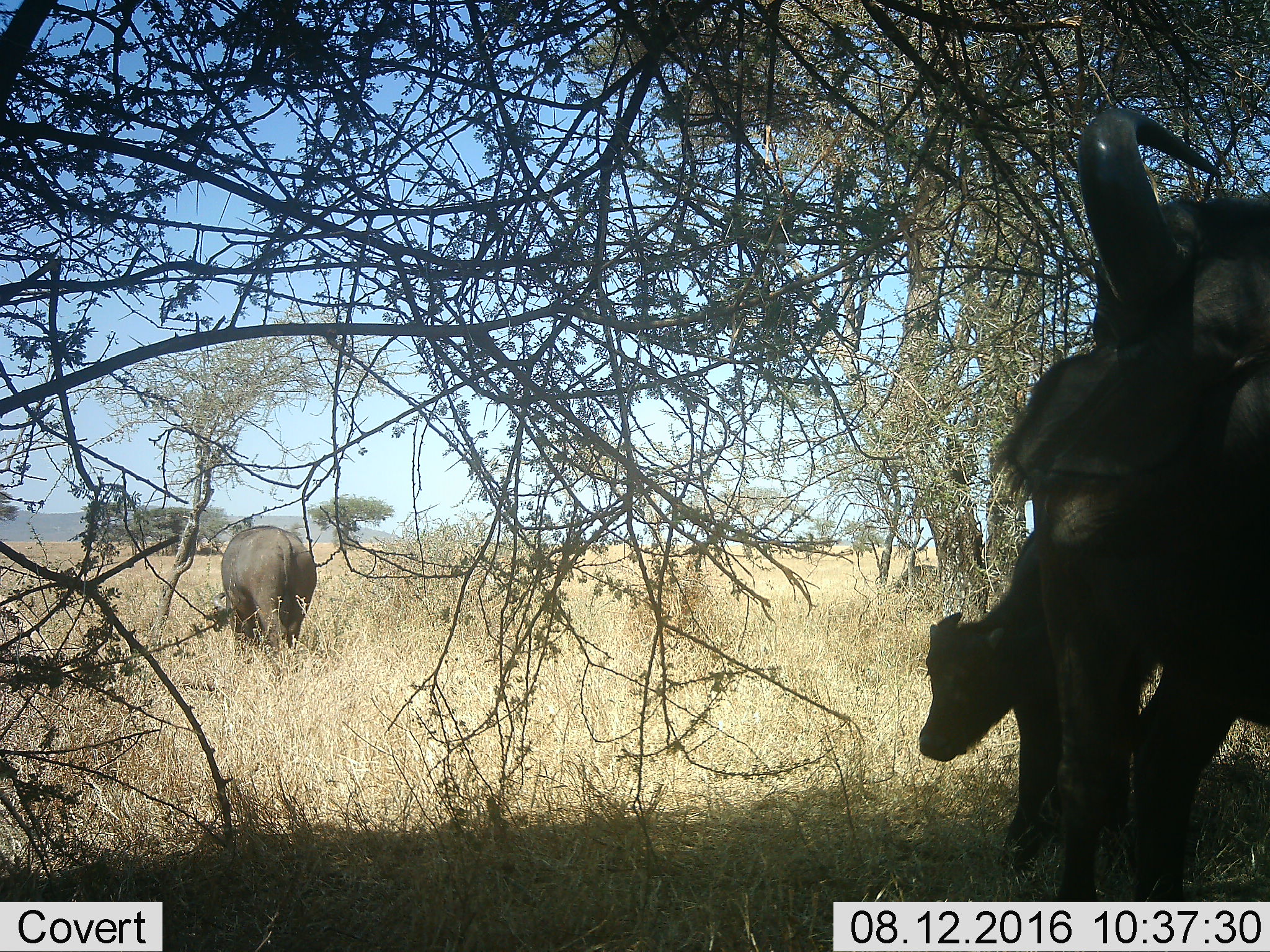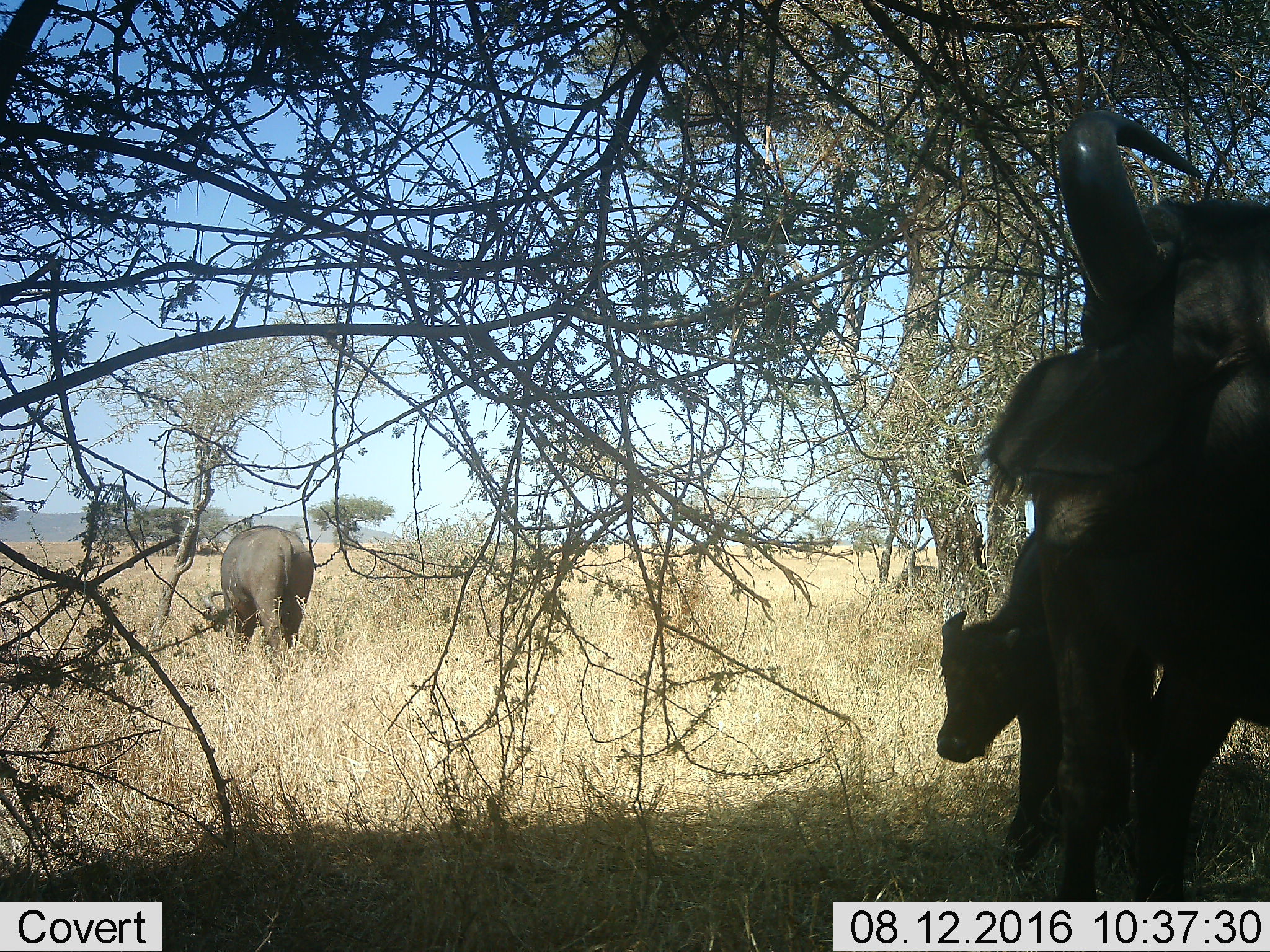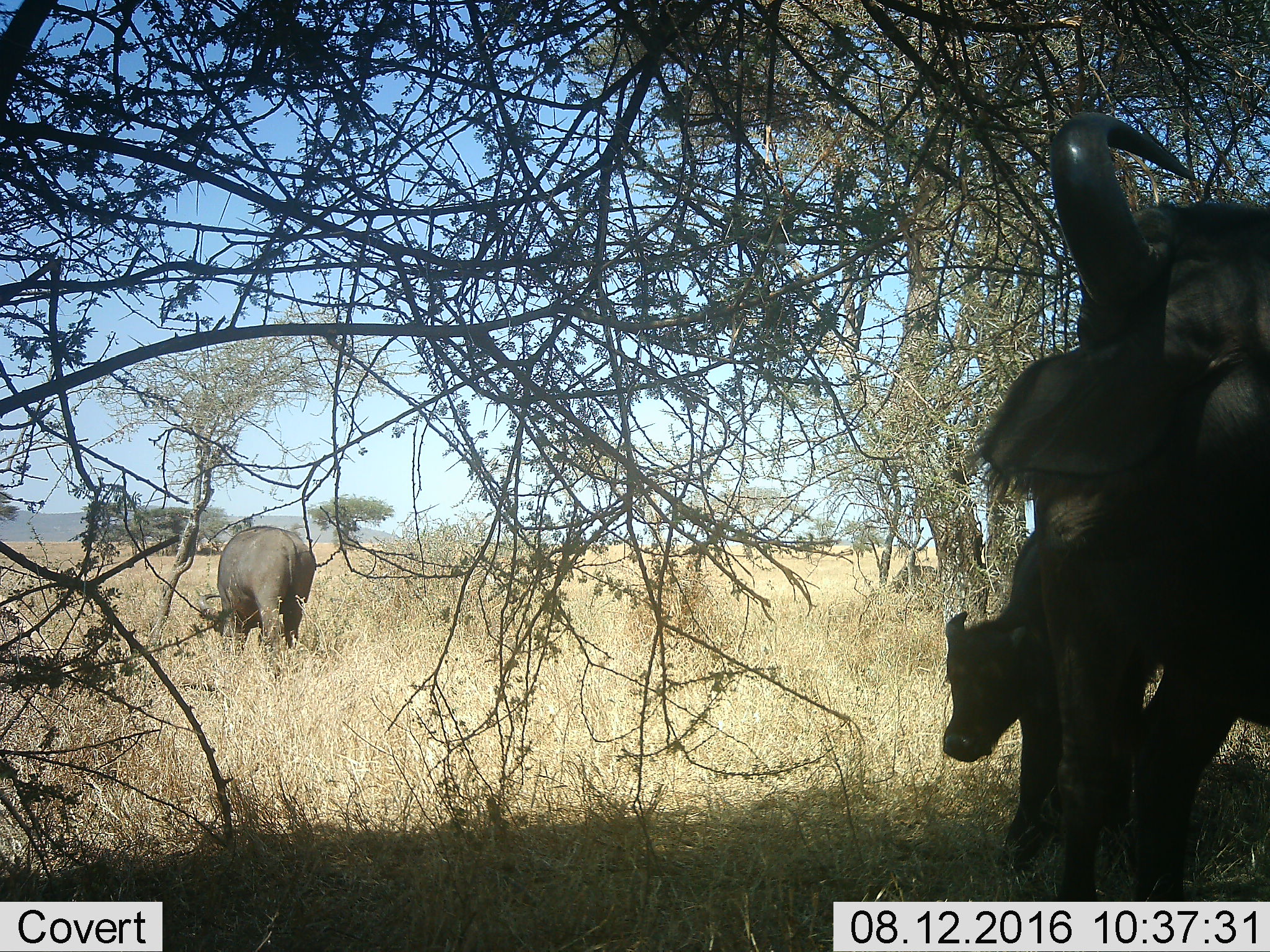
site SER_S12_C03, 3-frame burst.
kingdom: Animalia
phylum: Chordata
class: Mammalia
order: Artiodactyla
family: Bovidae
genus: Syncerus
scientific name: Syncerus caffer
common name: african buffalo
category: buffalo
Buffalo (african buffalo) (Syncerus caffer), count 3. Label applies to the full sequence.